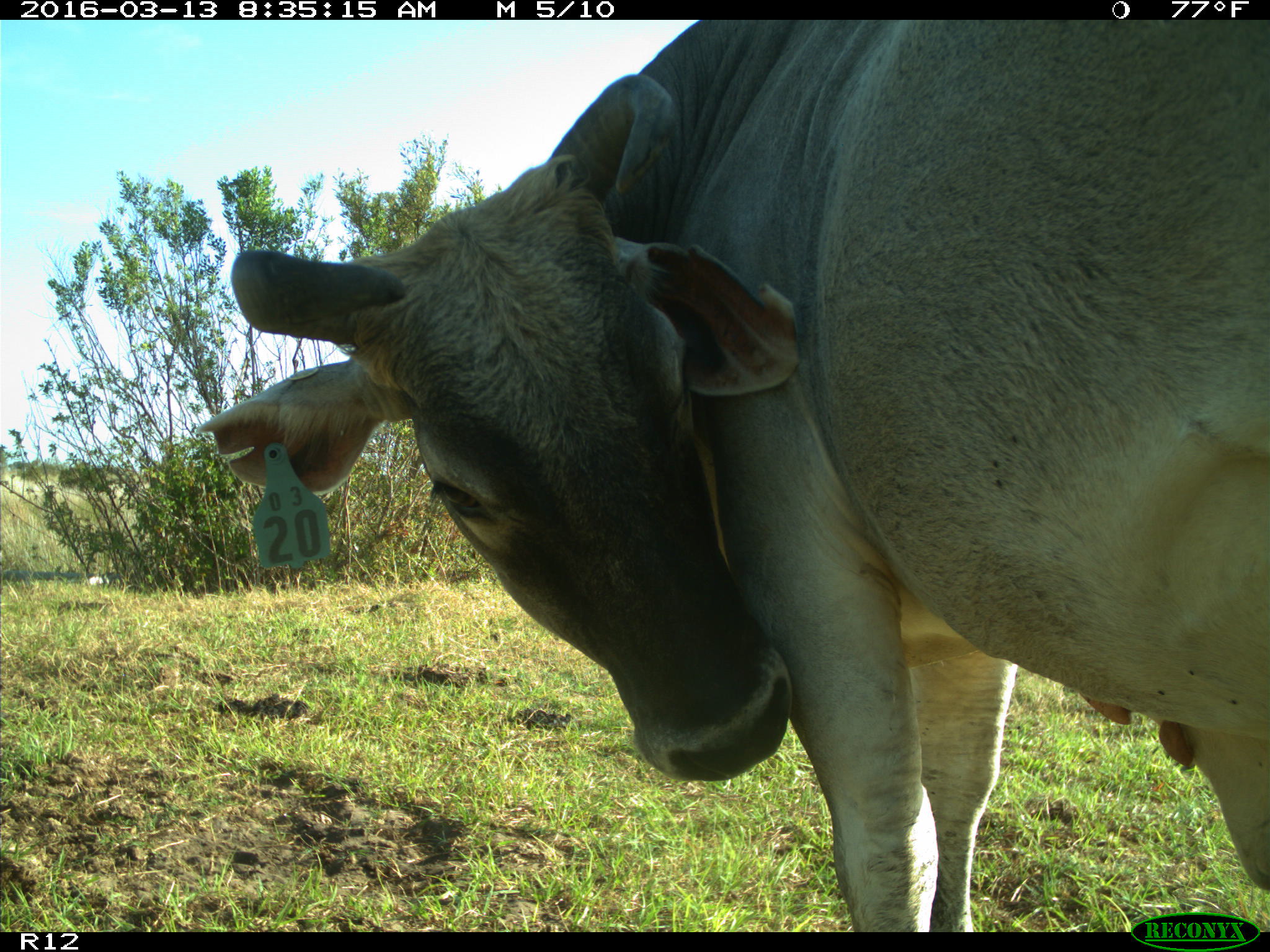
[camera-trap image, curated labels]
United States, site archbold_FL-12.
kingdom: Animalia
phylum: Chordata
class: Mammalia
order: Artiodactyla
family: Bovidae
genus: Bos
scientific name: Bos taurus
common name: domestic cow